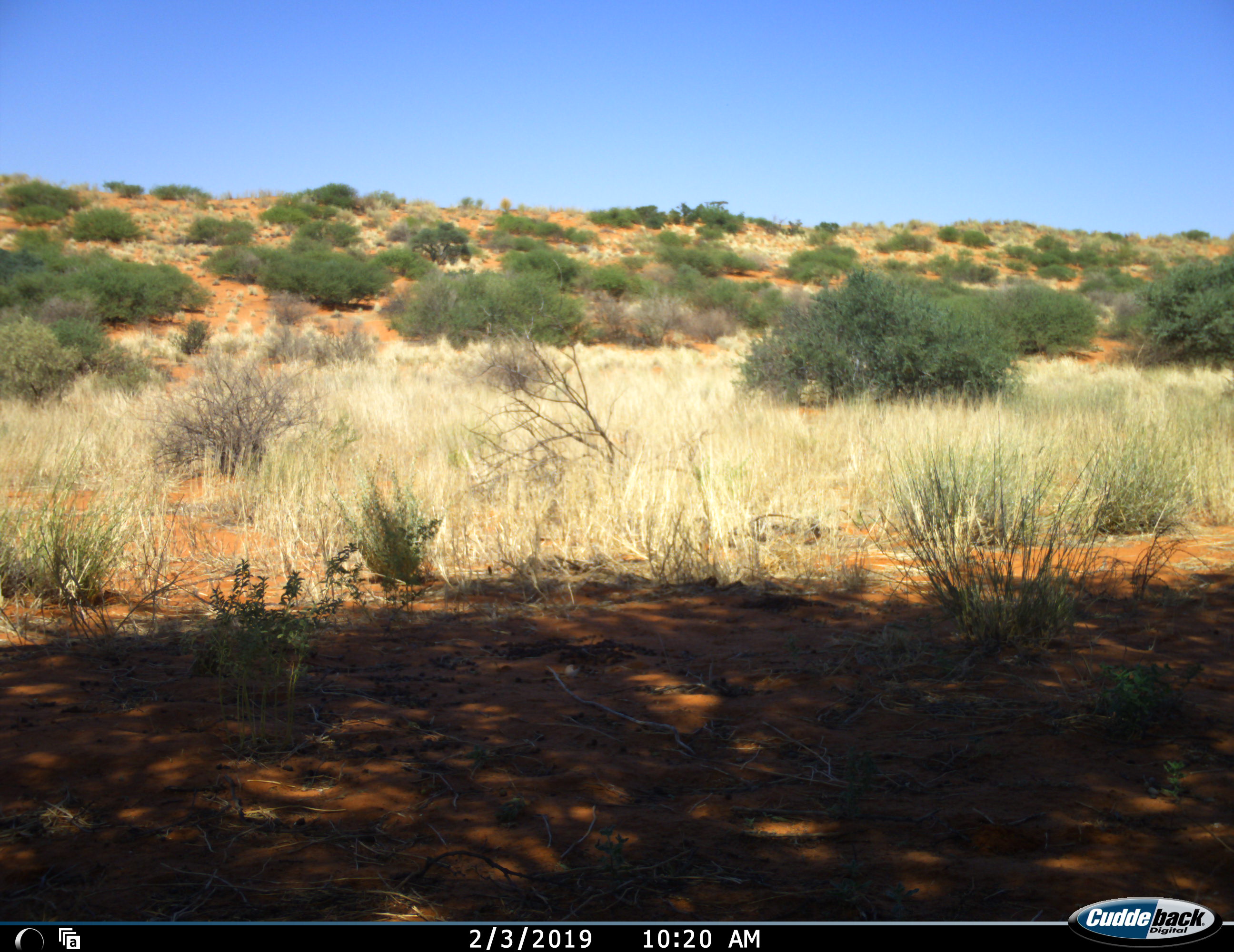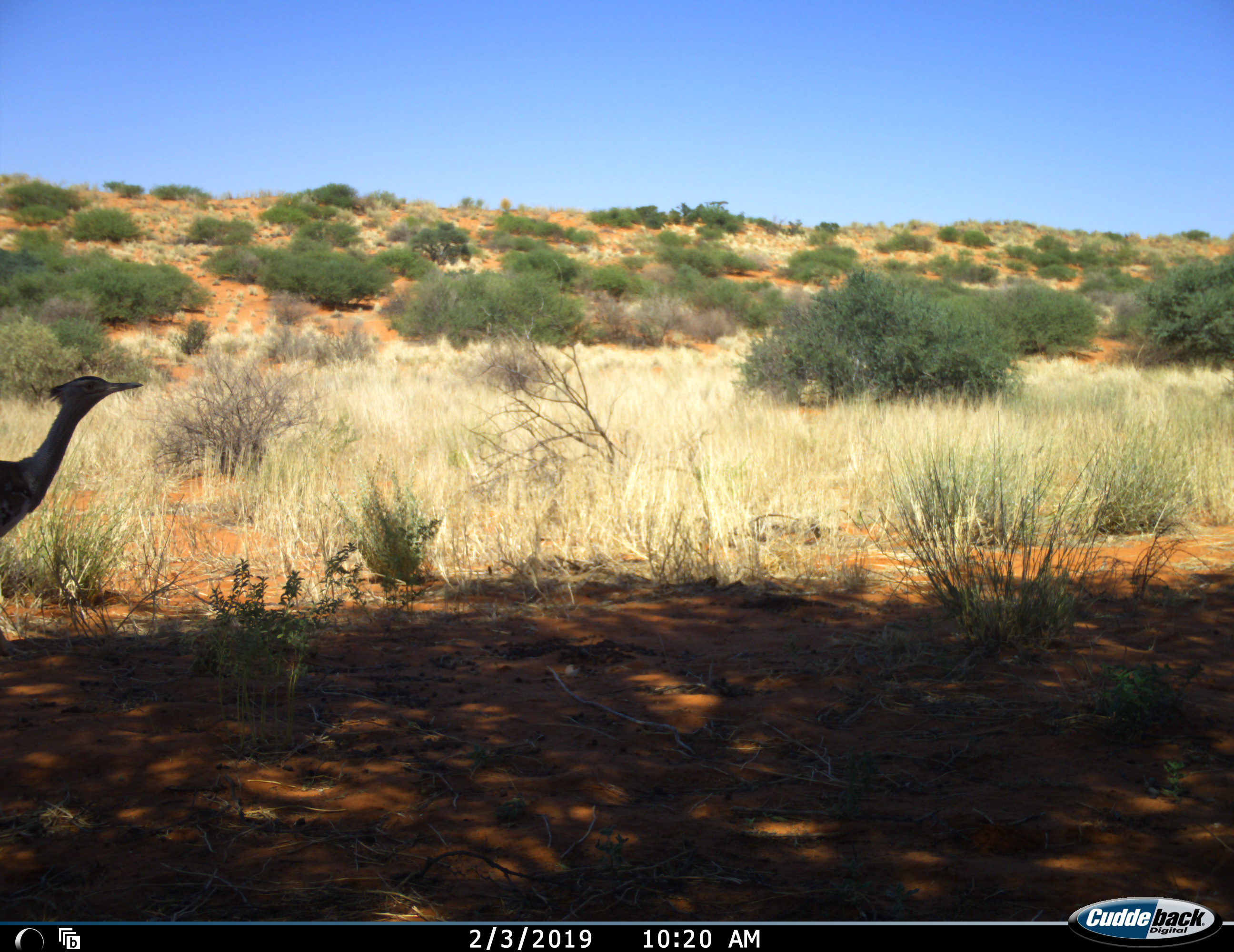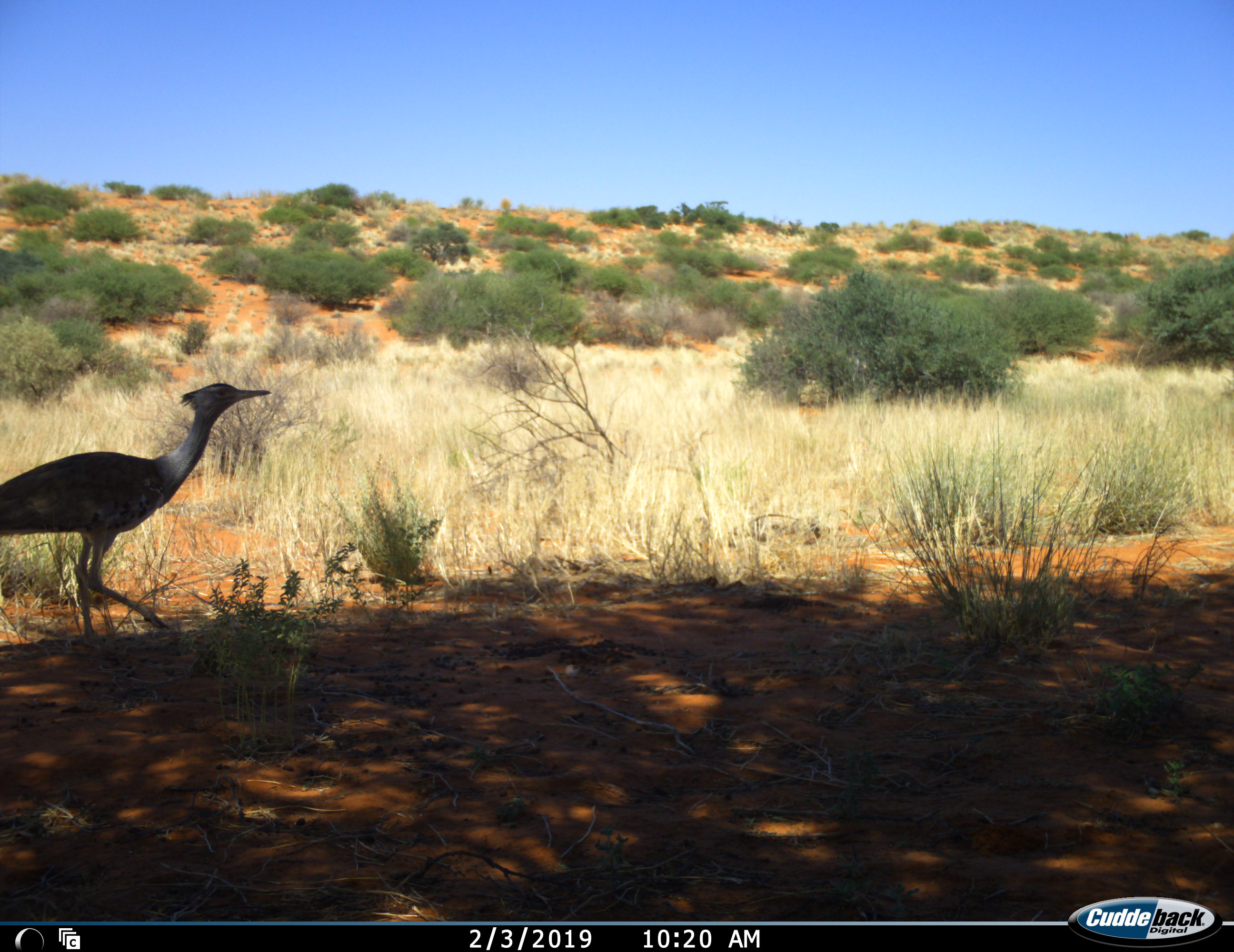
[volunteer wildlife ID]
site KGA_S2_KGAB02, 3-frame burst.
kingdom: Animalia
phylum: Chordata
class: Aves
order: Otidiformes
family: Otididae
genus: Ardeotis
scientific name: Ardeotis kori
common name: kori bustard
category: bustardkori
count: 1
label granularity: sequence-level